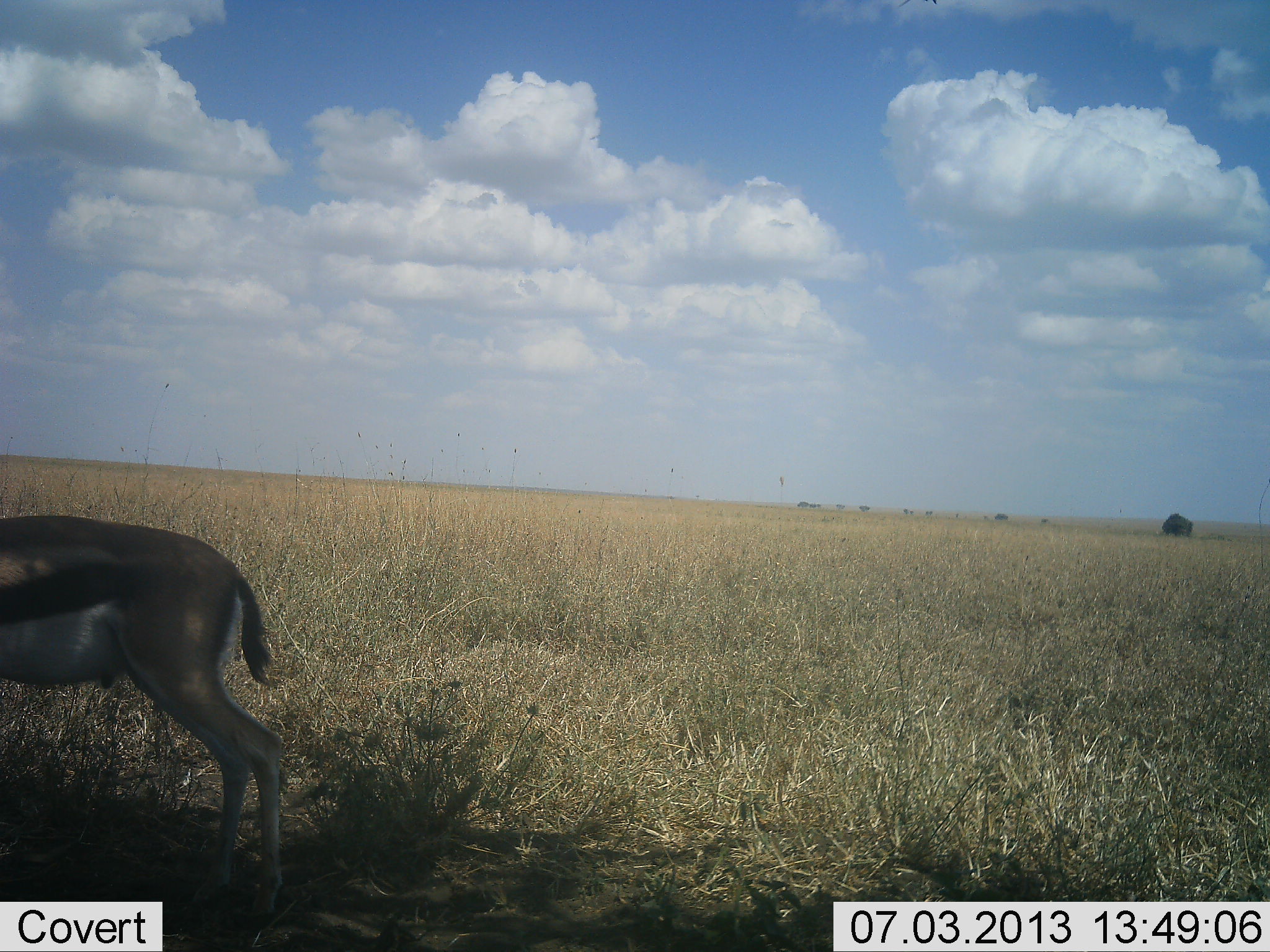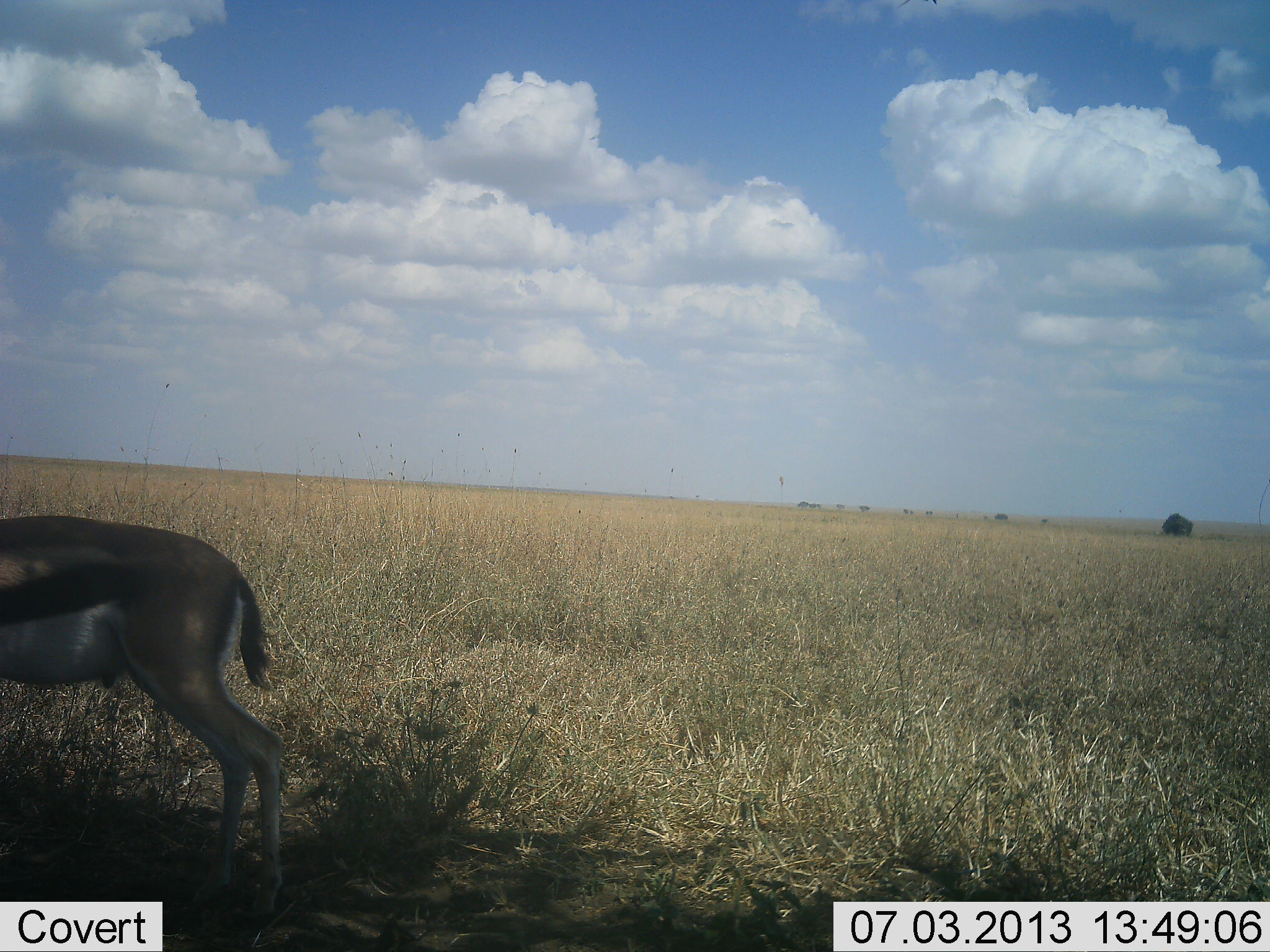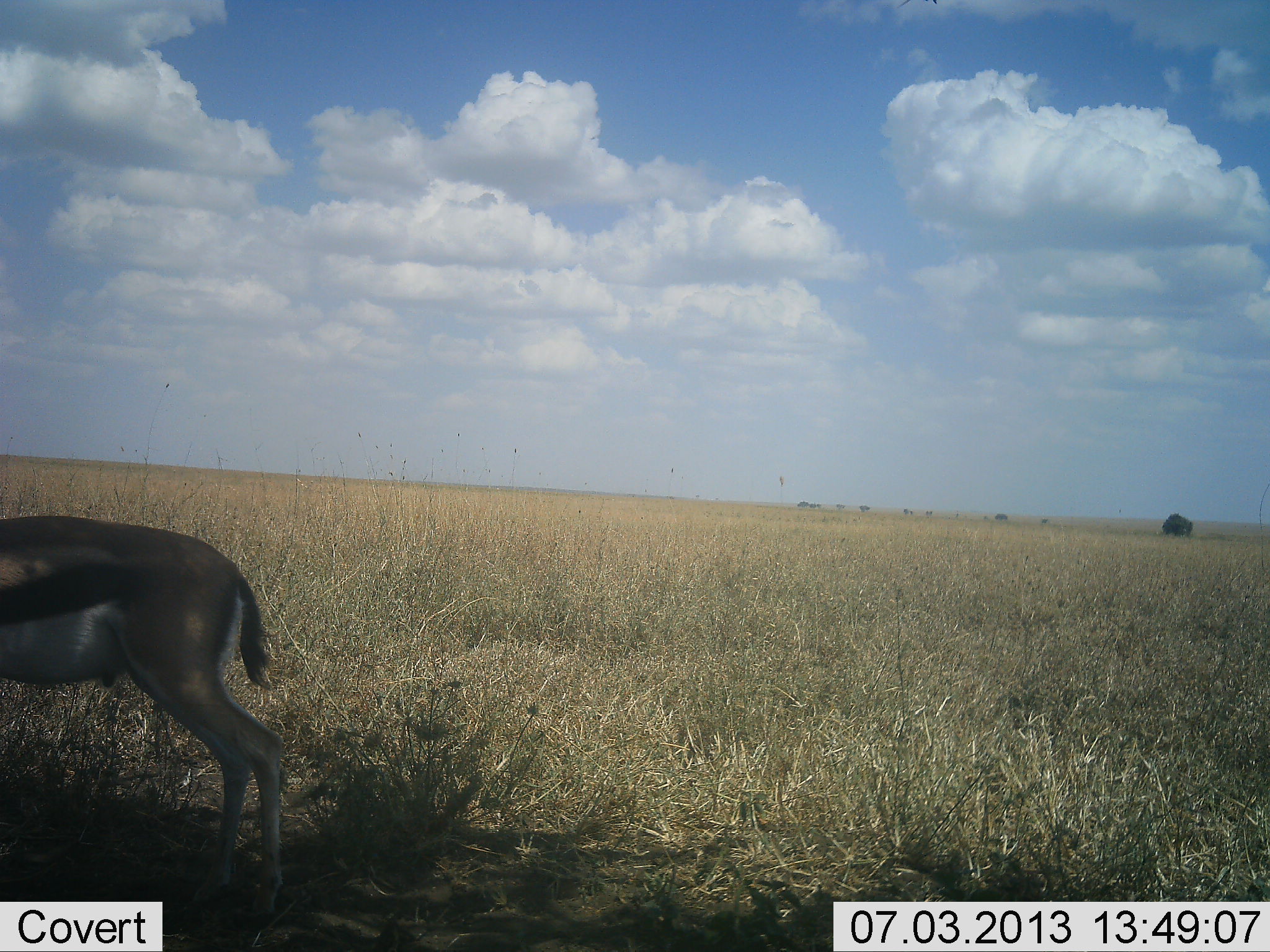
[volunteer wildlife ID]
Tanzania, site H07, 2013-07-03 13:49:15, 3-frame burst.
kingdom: Animalia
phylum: Chordata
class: Mammalia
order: Artiodactyla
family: Bovidae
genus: Eudorcas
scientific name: Eudorcas thomsonii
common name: thomson's gazelle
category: gazellethomsons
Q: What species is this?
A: Gazellethomsons (thomson's gazelle) (Eudorcas thomsonii).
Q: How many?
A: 1.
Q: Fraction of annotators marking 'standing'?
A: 90%.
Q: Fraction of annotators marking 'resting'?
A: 0%.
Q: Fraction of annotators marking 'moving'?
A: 0%.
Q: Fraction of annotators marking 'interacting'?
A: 0%.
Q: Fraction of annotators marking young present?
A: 0%.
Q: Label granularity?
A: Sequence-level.